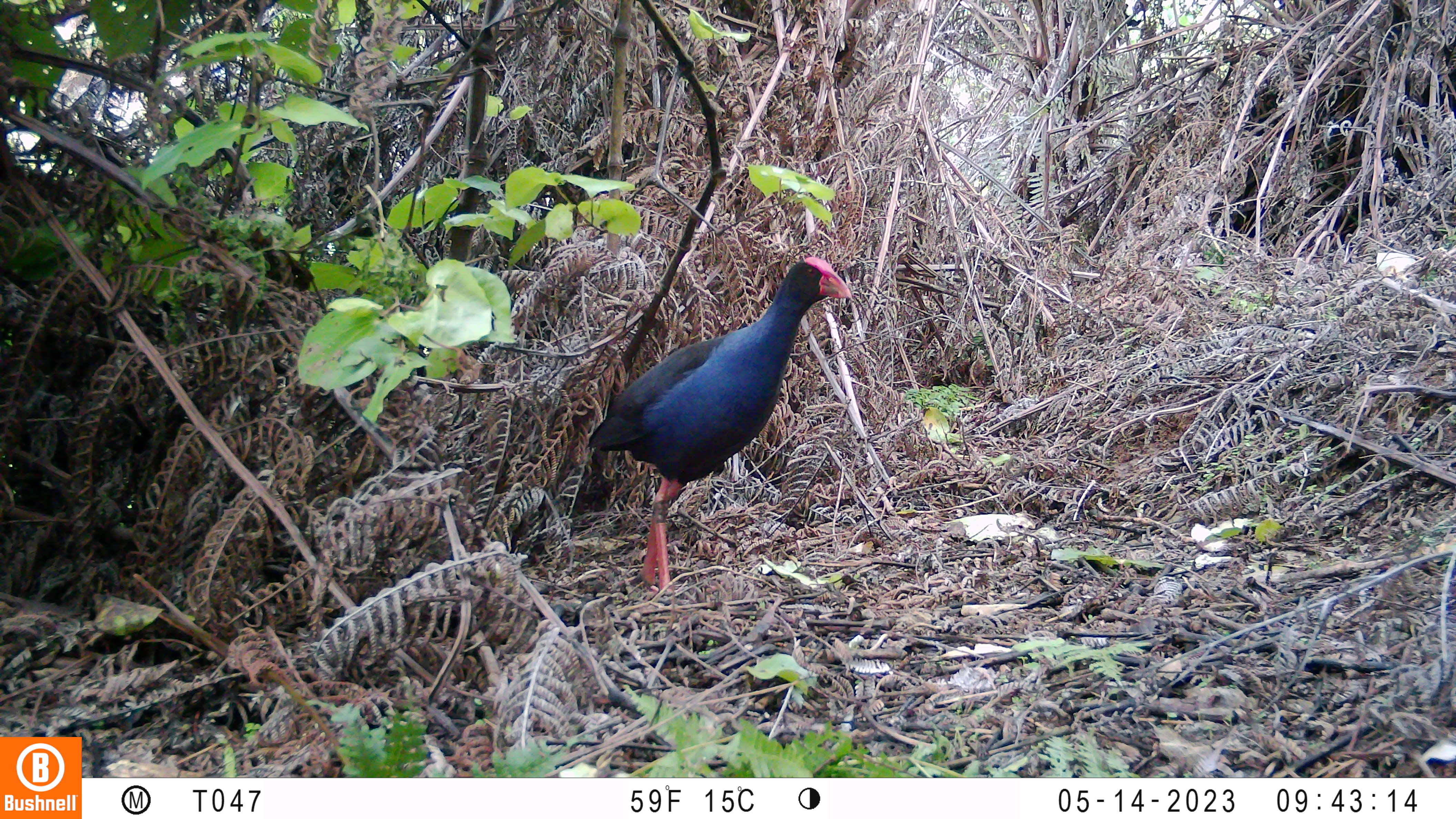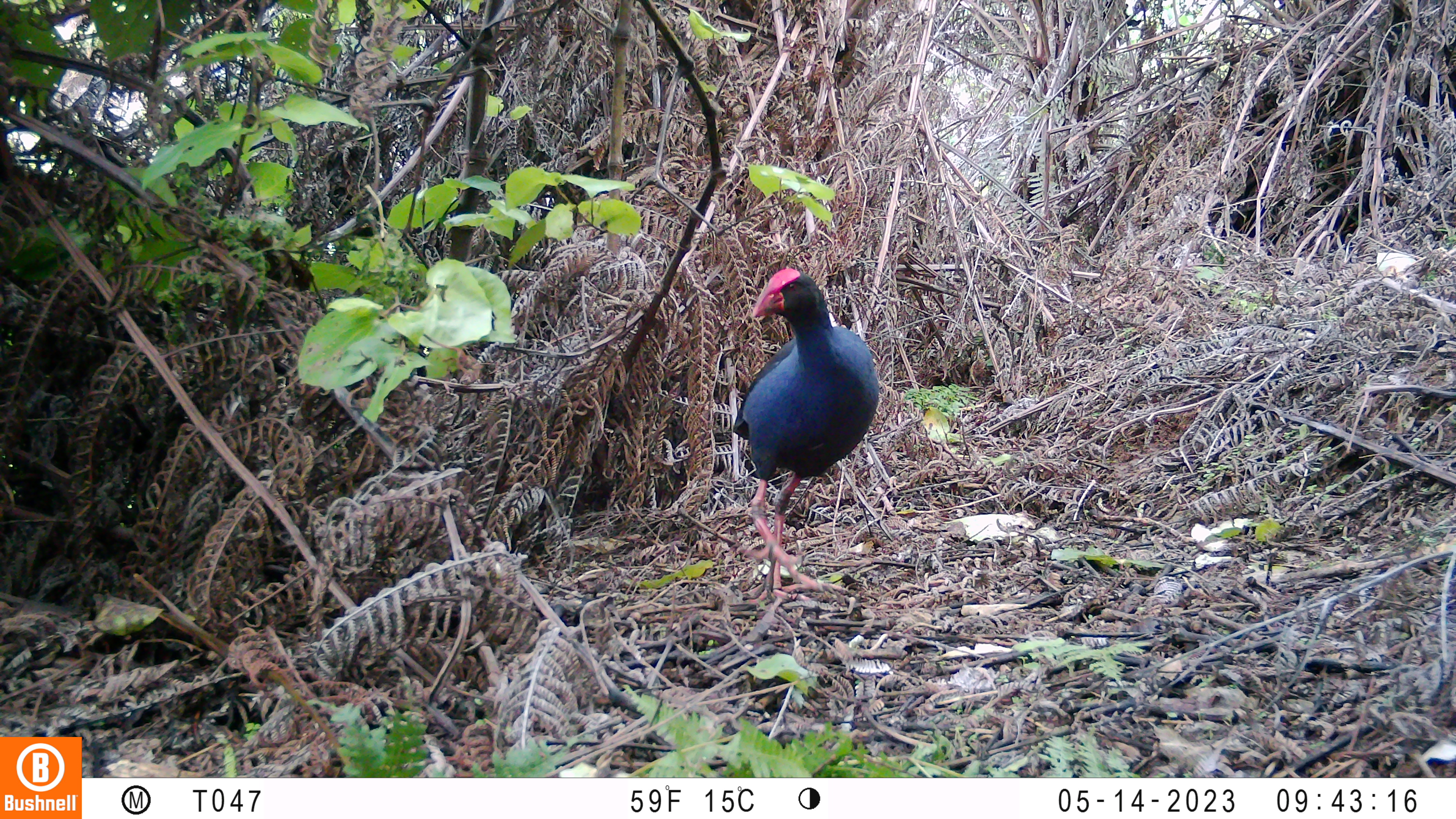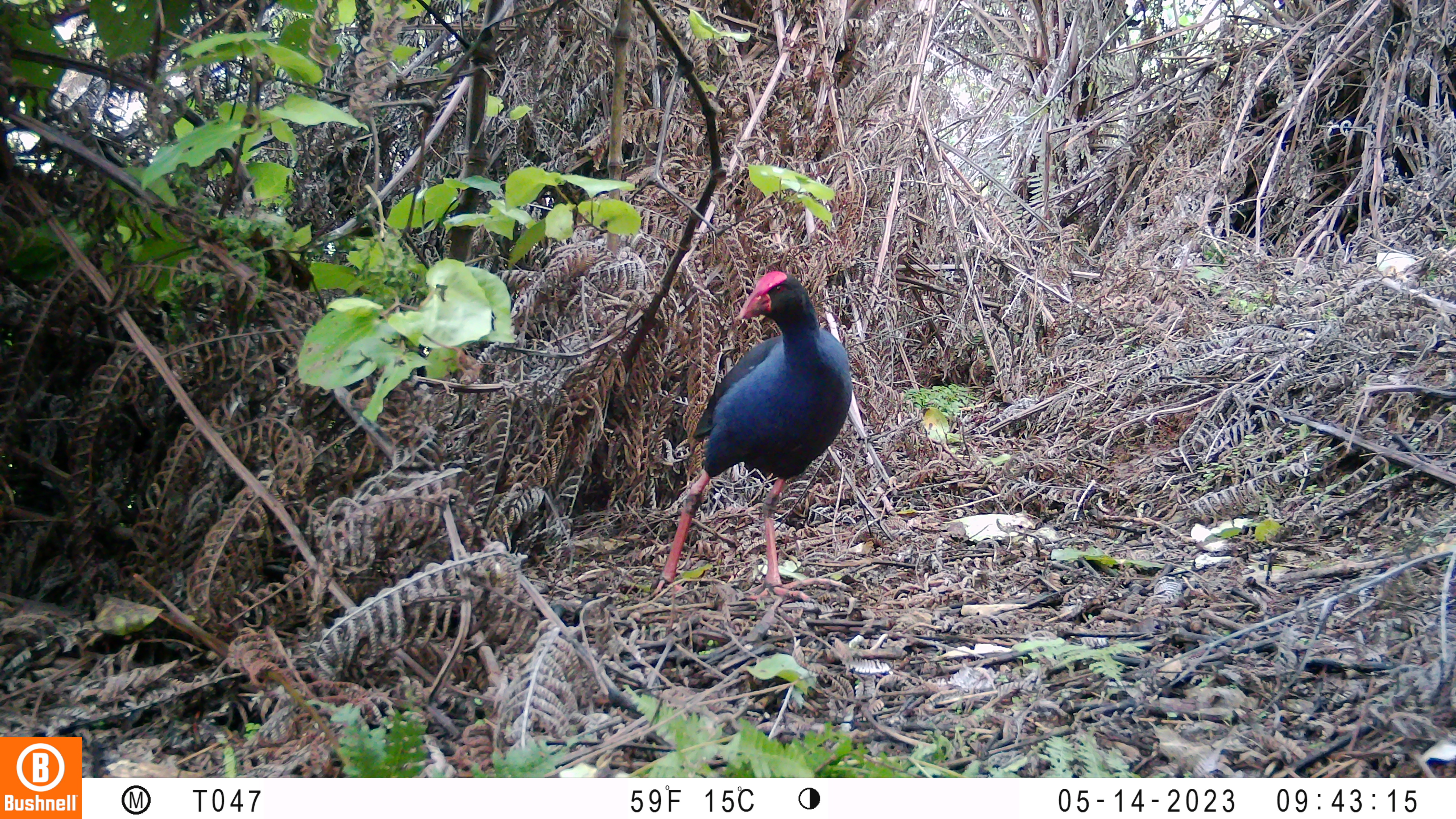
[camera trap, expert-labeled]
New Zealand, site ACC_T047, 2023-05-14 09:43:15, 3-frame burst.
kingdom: Animalia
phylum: Chordata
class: Aves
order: Gruiformes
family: Rallidae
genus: Porphyrio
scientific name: Porphyrio melanotus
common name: australasian swamphen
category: pukeko